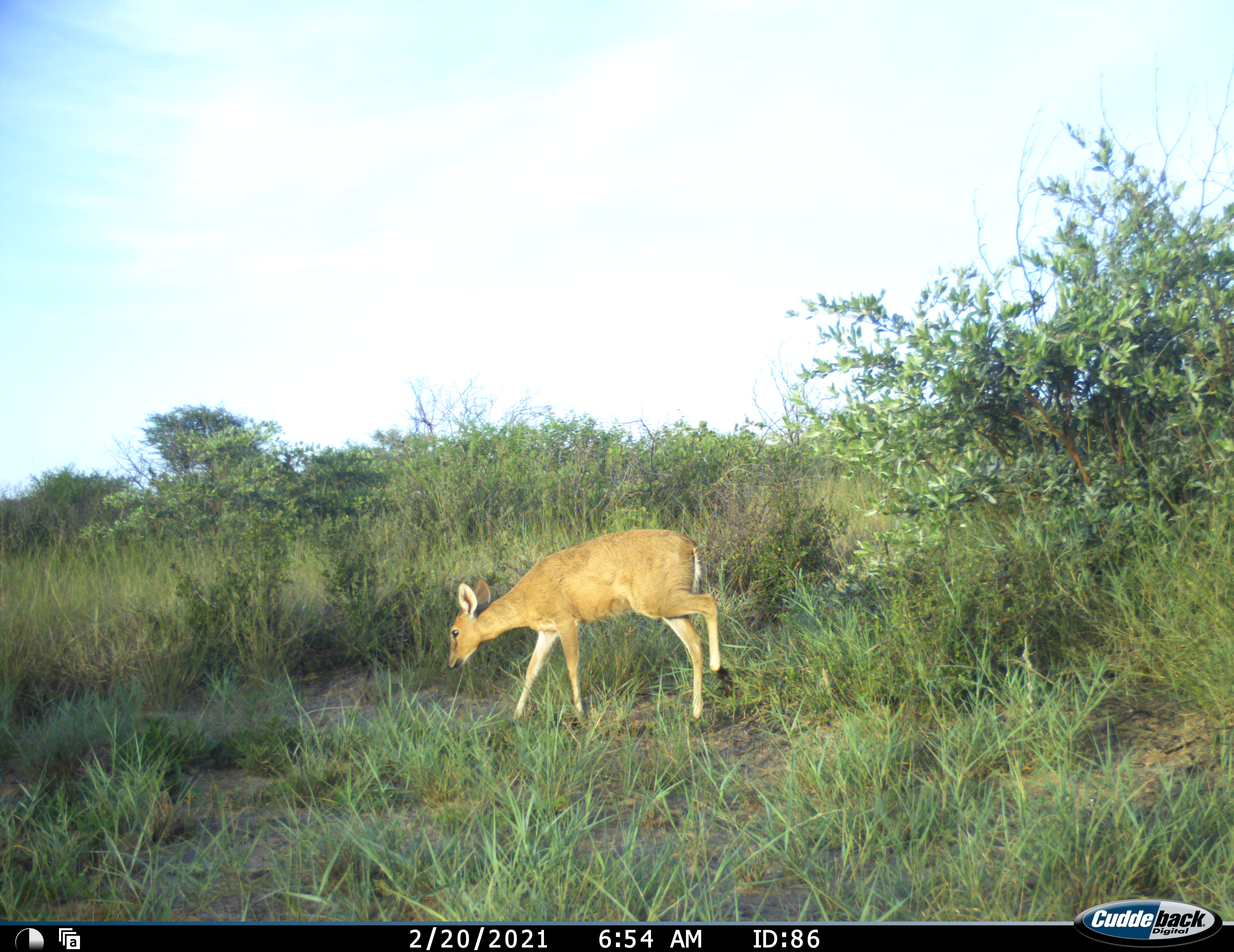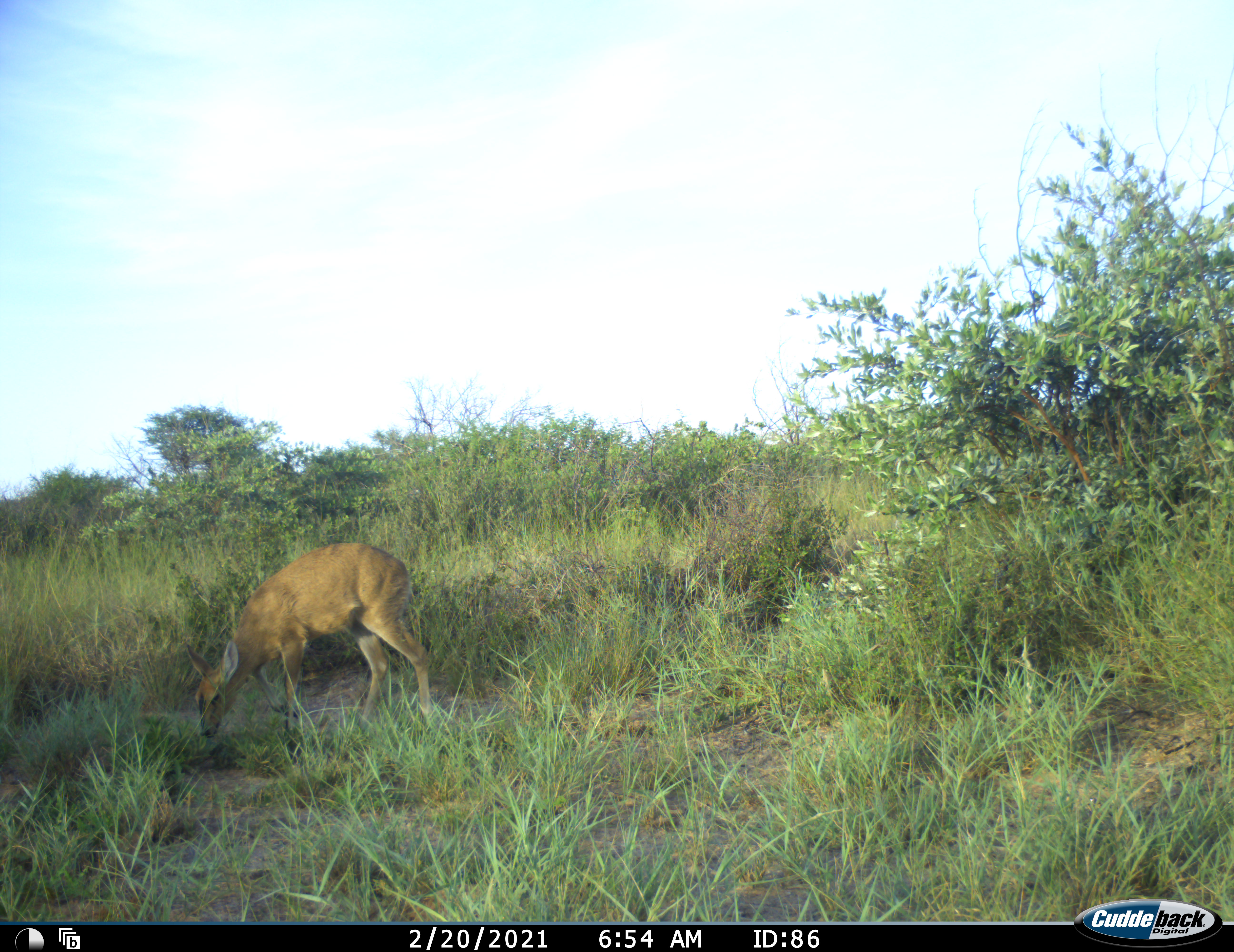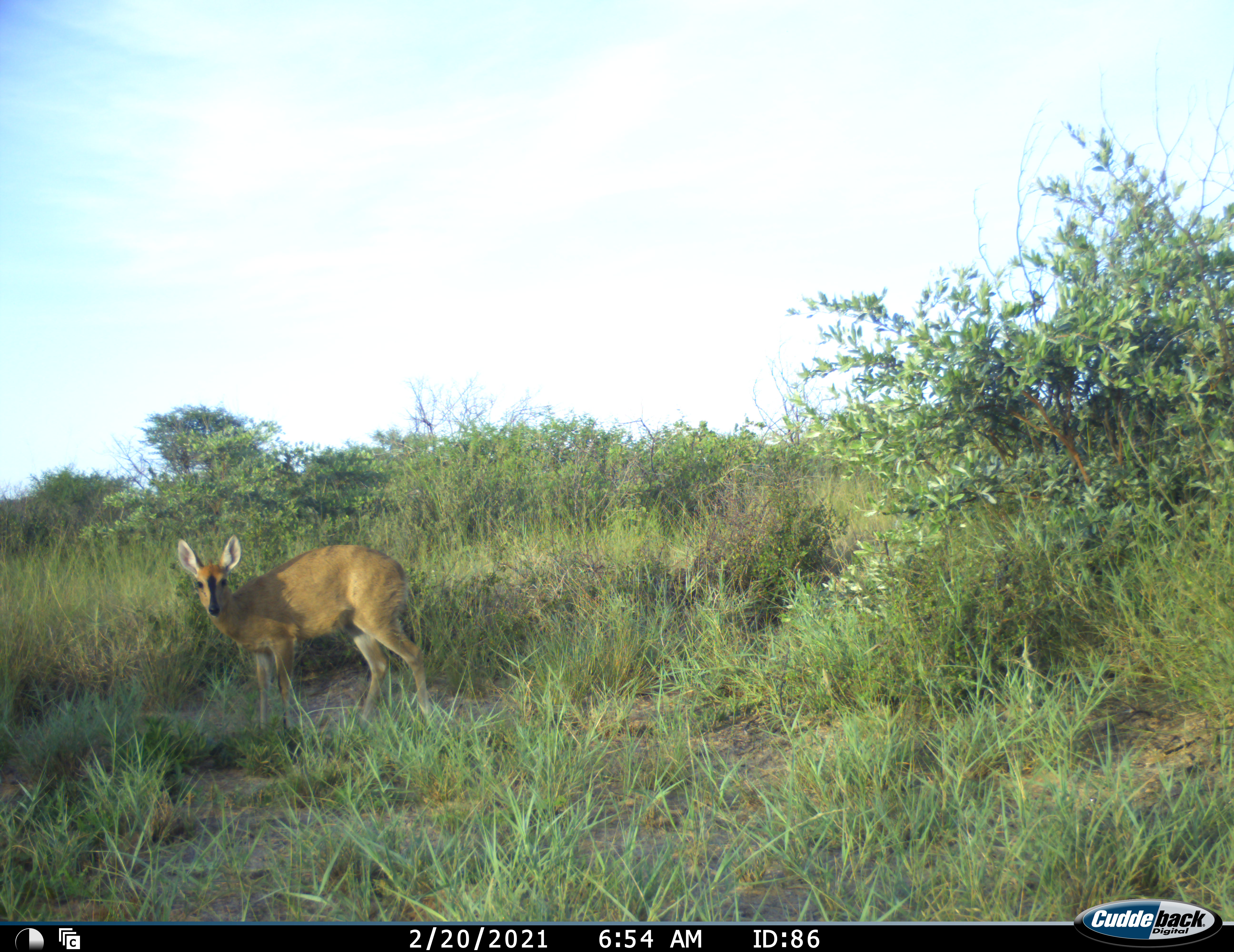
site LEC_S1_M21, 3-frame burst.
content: unidentified animal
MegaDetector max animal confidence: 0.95